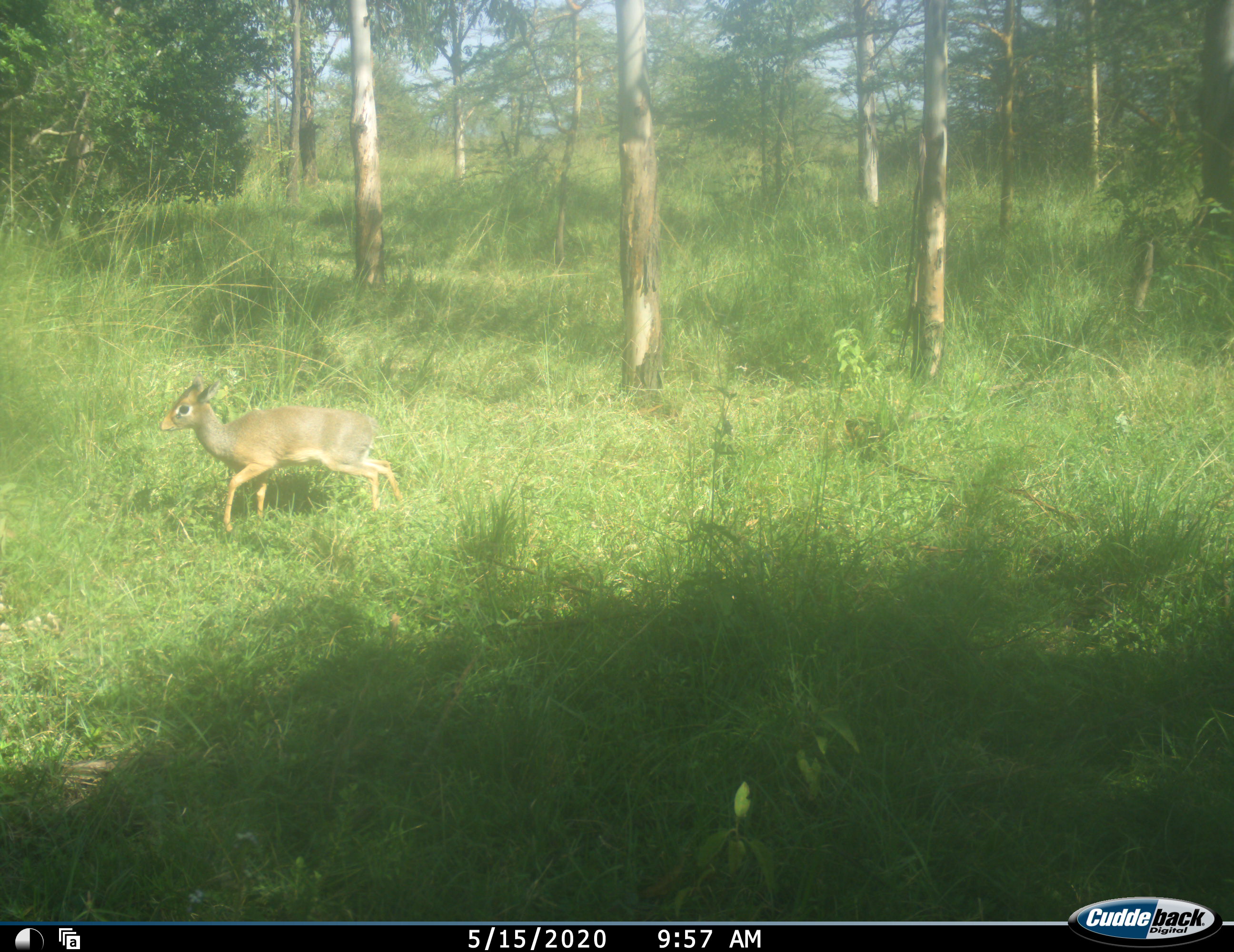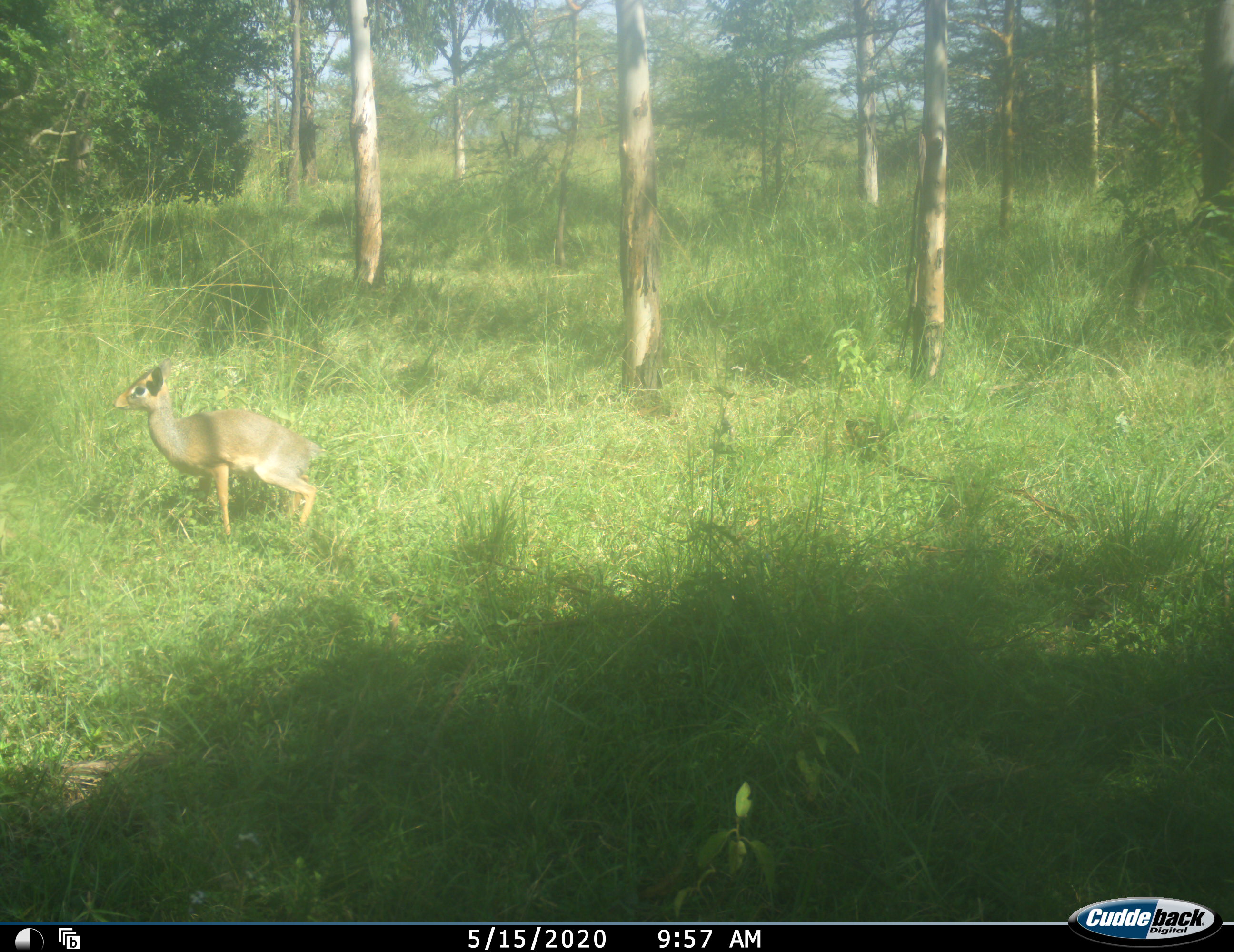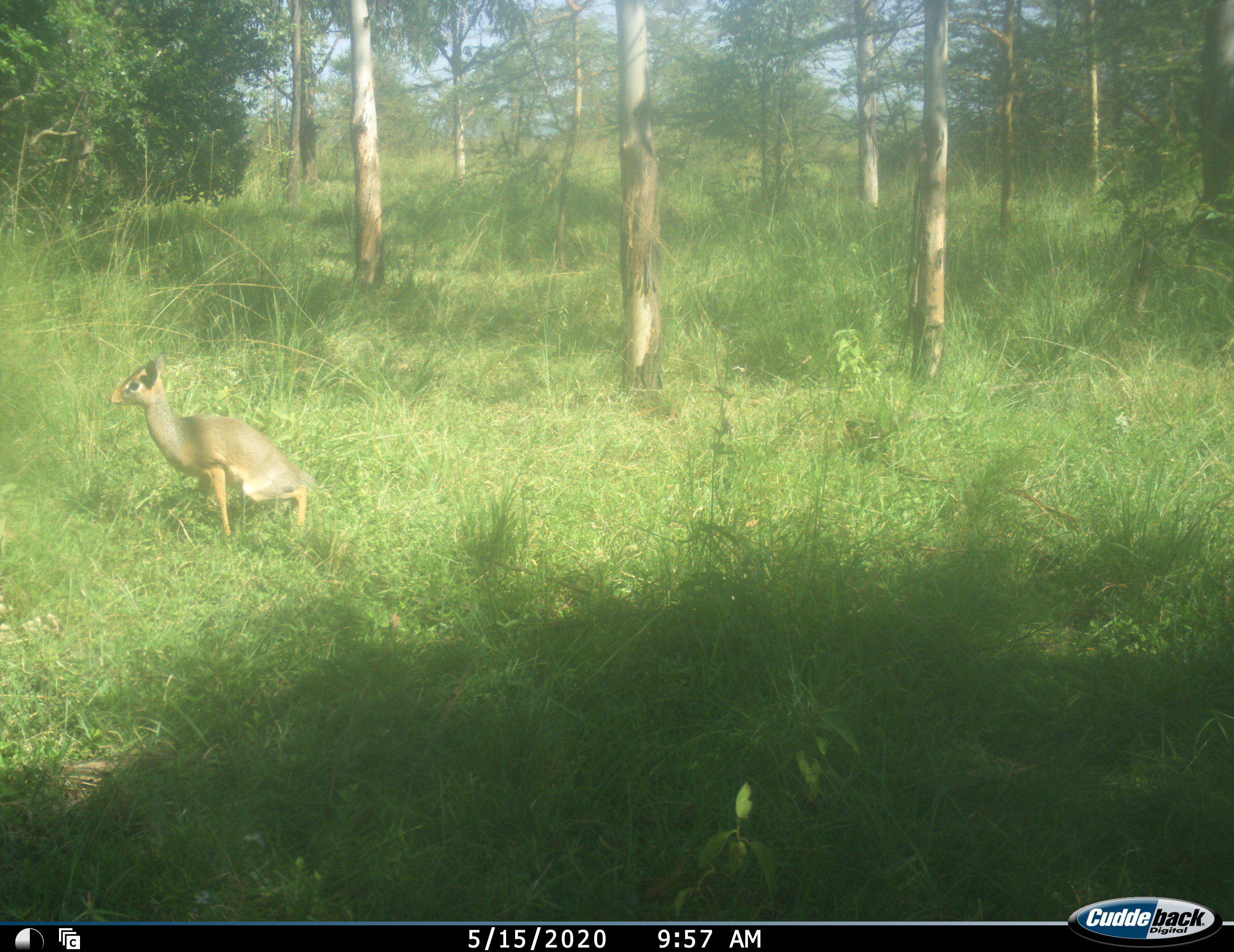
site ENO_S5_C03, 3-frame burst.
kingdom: Animalia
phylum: Chordata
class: Mammalia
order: Artiodactyla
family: Bovidae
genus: Madoqua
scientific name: Madoqua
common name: dik-dik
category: dikdik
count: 1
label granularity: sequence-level